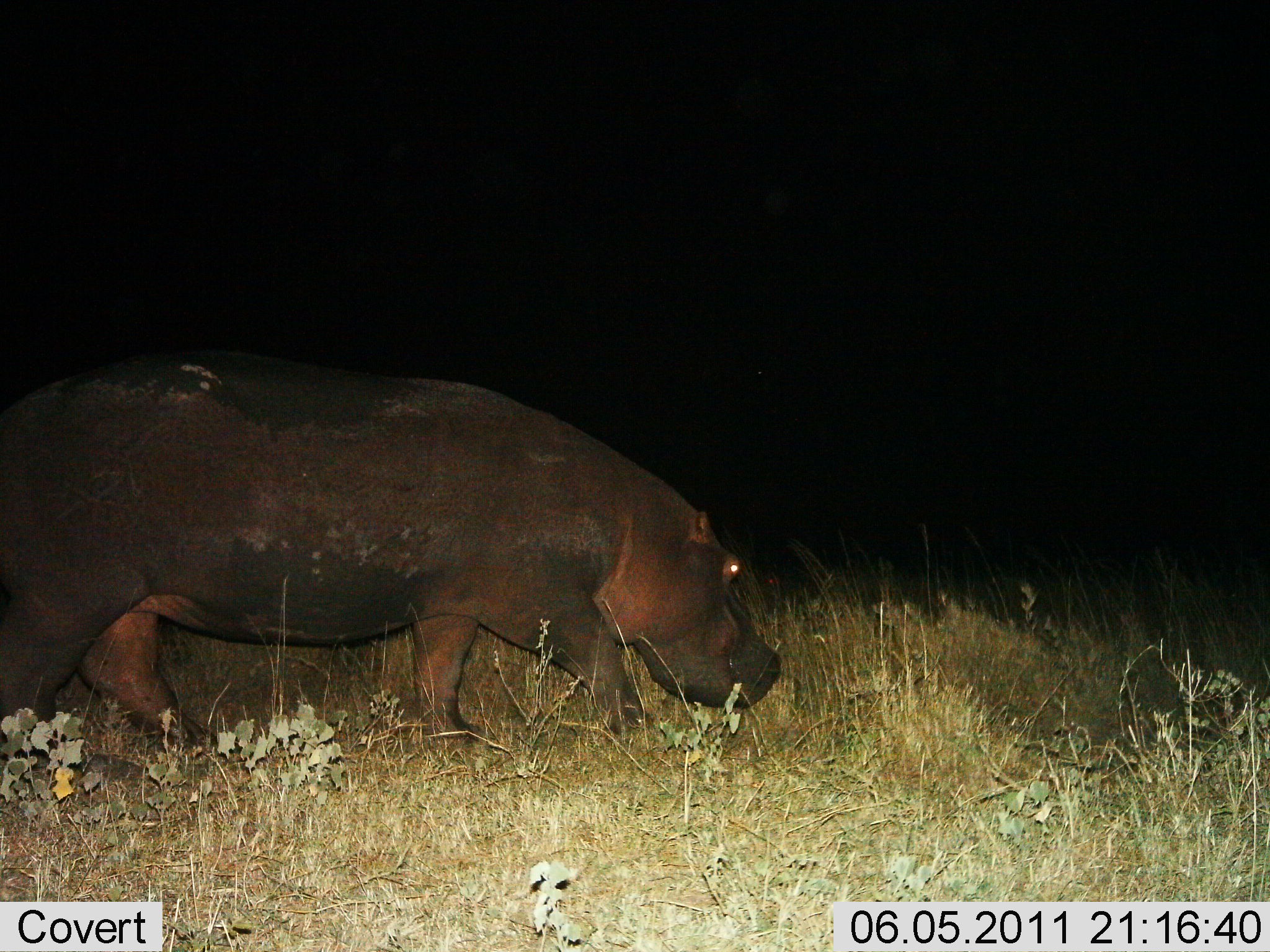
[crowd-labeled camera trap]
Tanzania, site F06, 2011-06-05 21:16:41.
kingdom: Animalia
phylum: Chordata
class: Mammalia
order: Artiodactyla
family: Hippopotamidae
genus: Hippopotamus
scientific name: Hippopotamus amphibius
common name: hippopotamus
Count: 1.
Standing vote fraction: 10%.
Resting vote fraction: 0%.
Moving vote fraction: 90%.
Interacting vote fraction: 0%.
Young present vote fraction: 0%.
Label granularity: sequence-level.